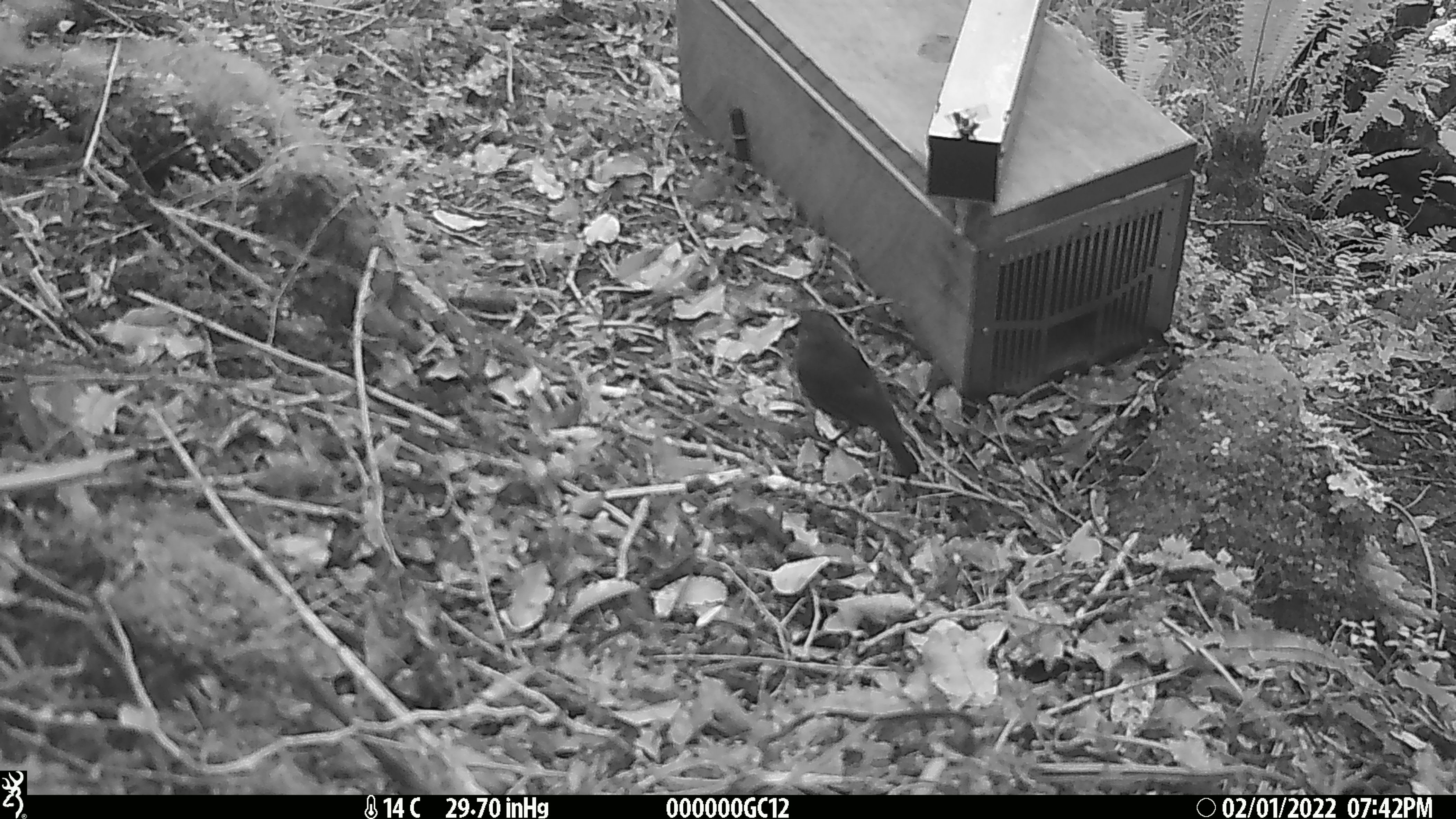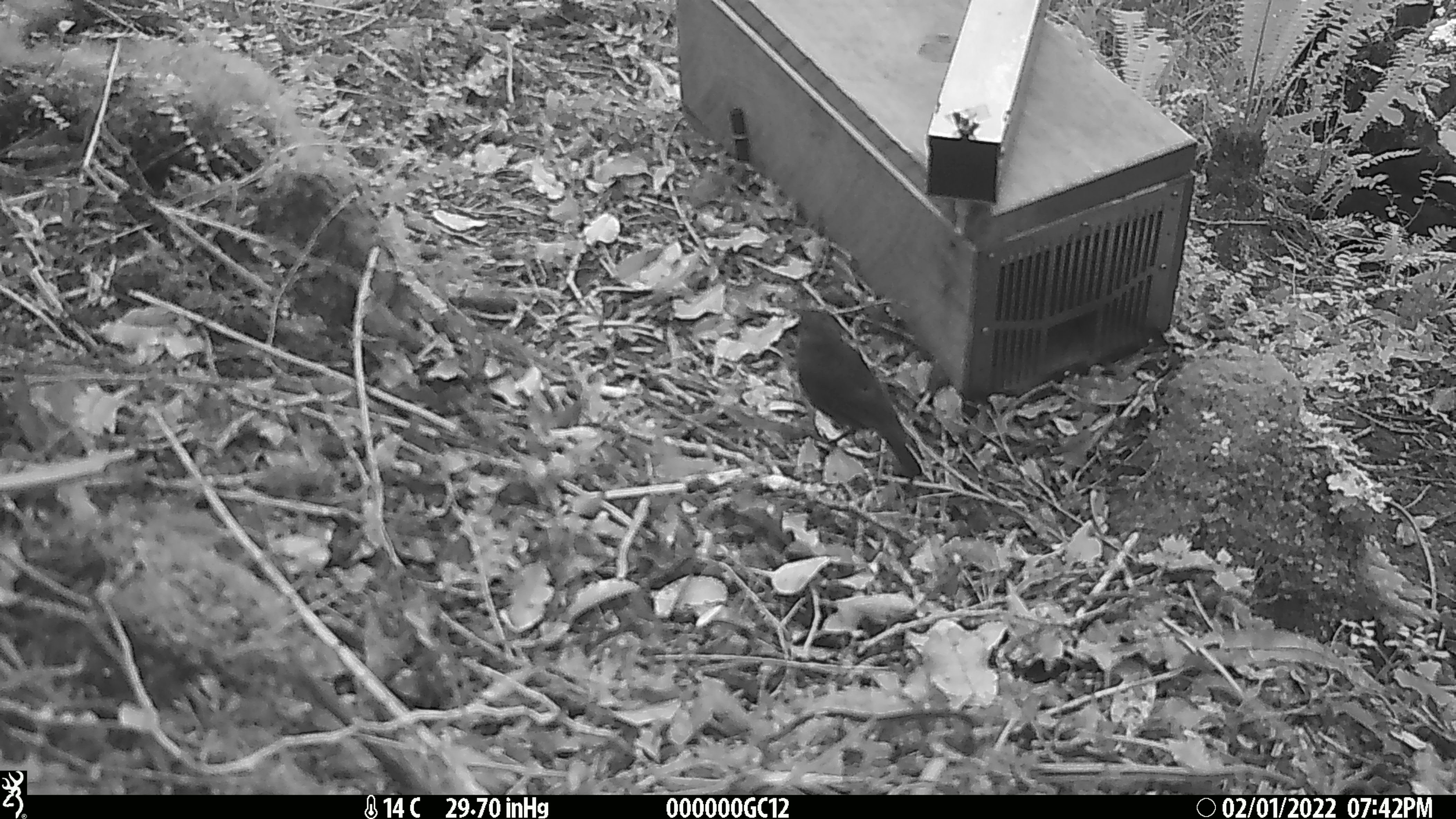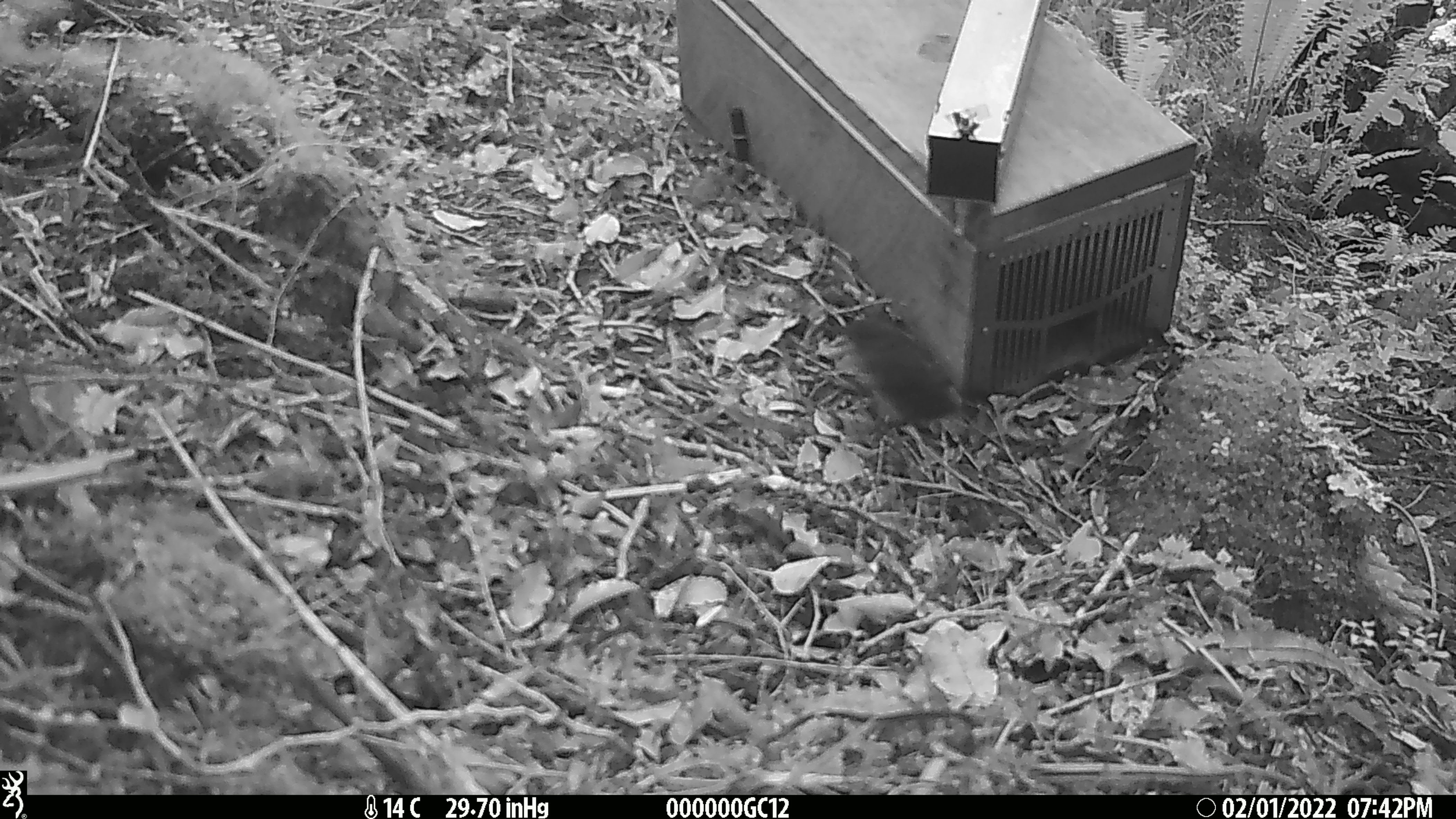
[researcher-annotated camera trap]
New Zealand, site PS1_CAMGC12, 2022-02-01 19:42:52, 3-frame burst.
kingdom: Animalia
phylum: Chordata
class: Aves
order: Passeriformes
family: Petroicidae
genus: Petroica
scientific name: Petroica australis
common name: new zealand robin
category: robin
Robin (new zealand robin) (Petroica australis).